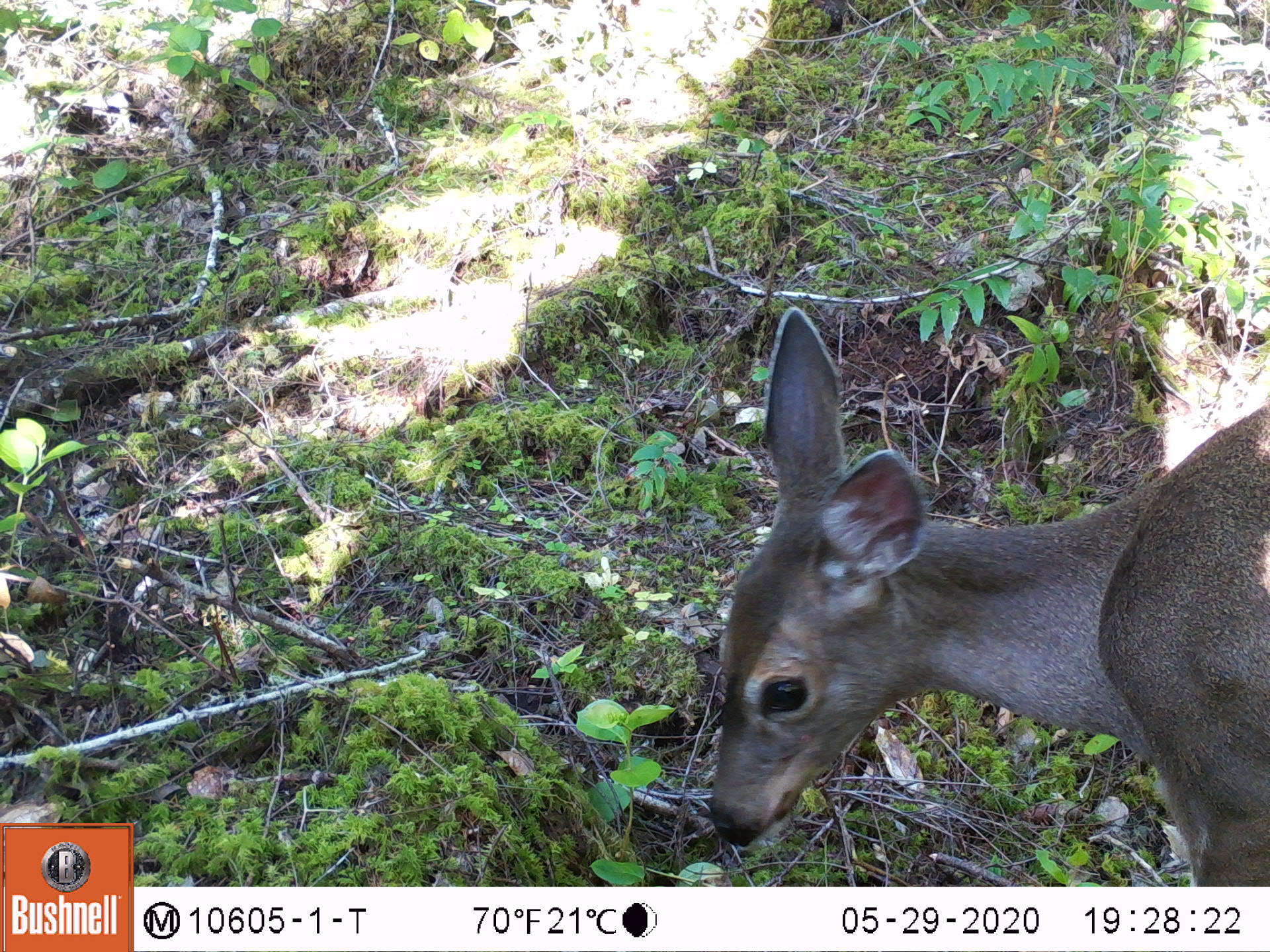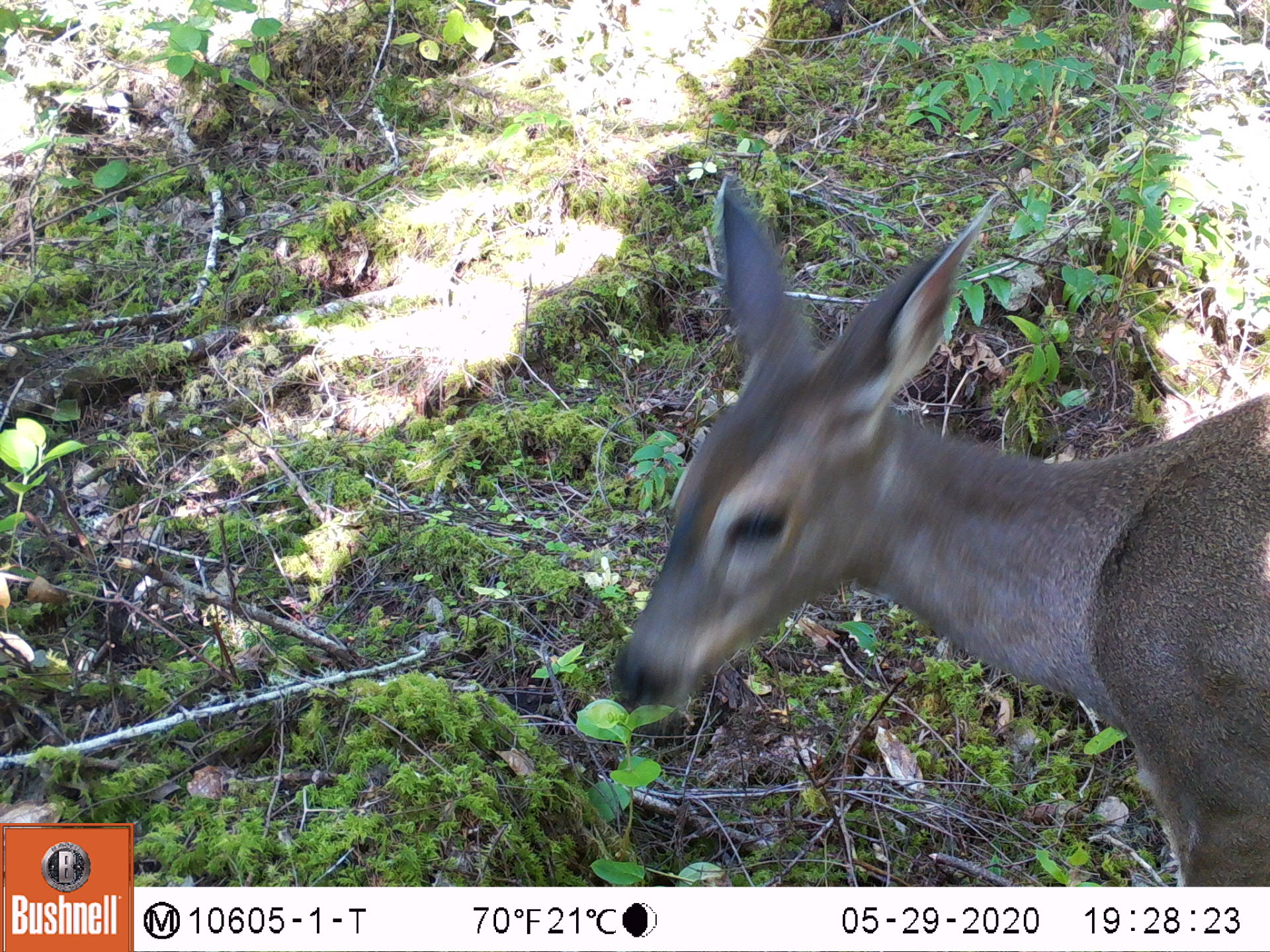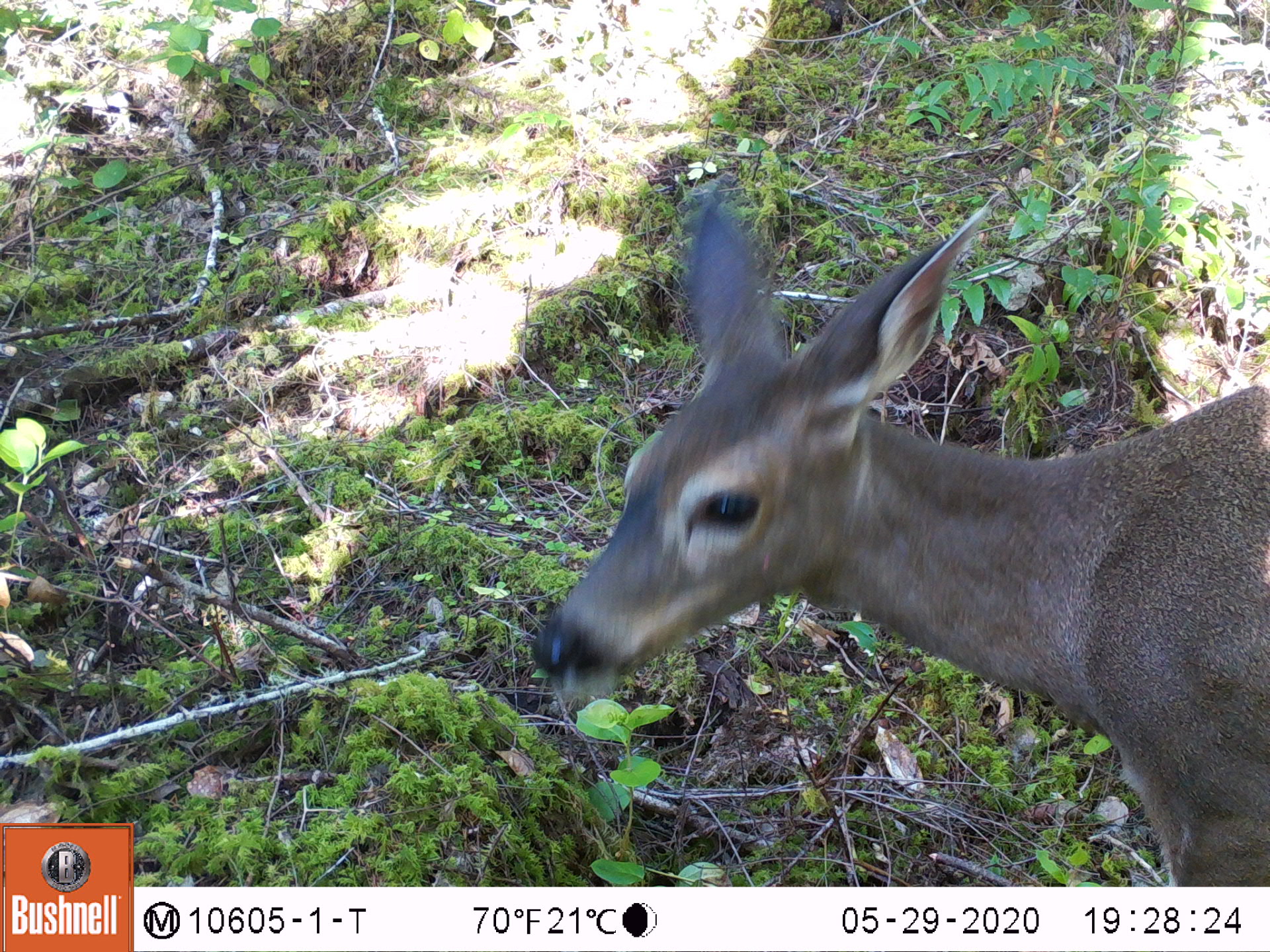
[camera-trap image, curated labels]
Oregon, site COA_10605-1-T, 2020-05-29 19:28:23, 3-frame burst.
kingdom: Animalia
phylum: Chordata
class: Mammalia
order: Artiodactyla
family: Cervidae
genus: Odocoileus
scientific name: Odocoileus hemionus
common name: black-tailed deer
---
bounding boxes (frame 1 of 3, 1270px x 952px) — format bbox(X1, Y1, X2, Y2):
black-tailed deer: bbox(697, 296, 1268, 875)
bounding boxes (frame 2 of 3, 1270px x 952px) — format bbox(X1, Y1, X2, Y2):
black-tailed deer: bbox(594, 168, 1264, 880)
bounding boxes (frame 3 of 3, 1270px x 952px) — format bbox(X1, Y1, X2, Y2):
black-tailed deer: bbox(523, 166, 1266, 880)